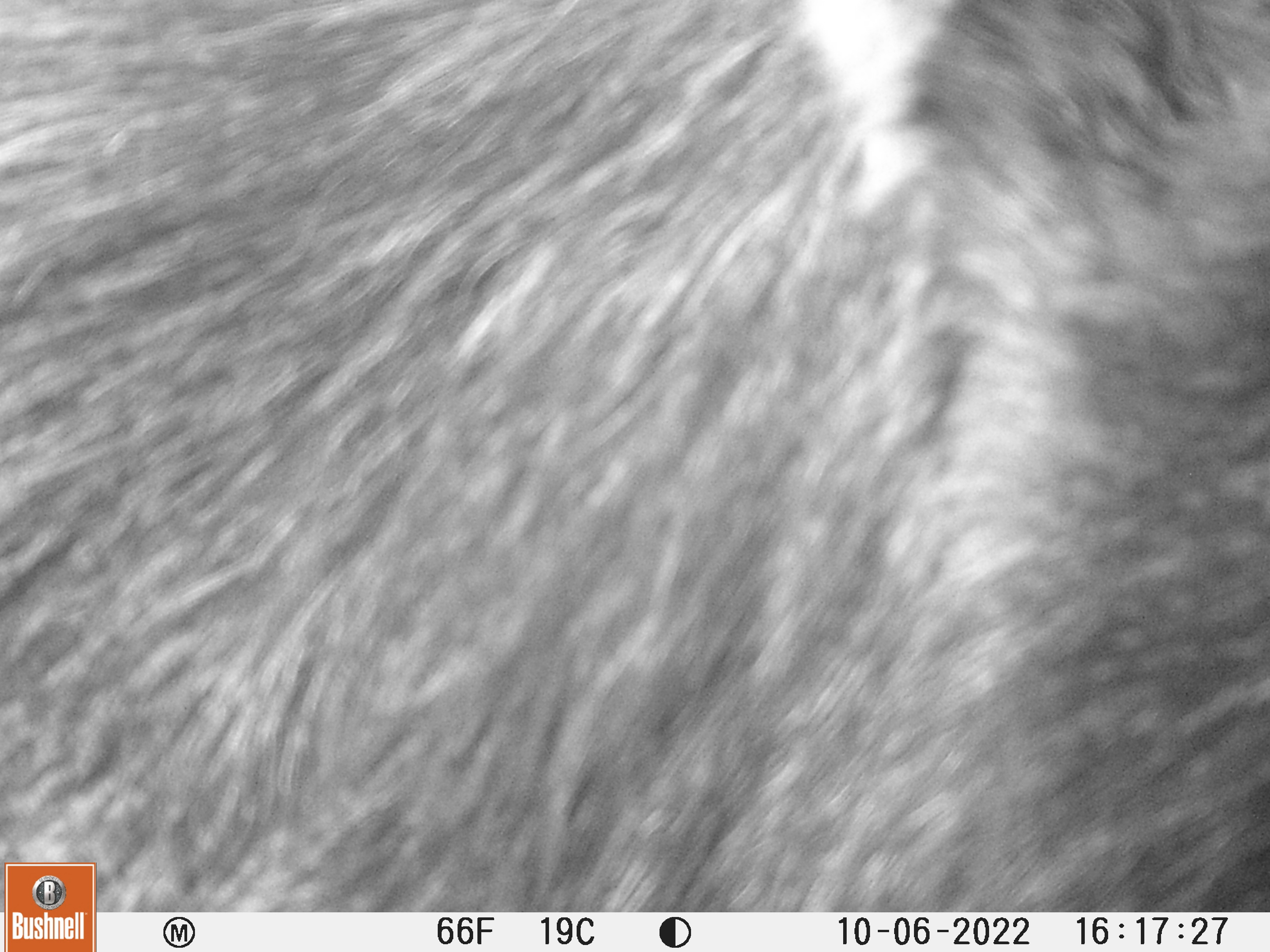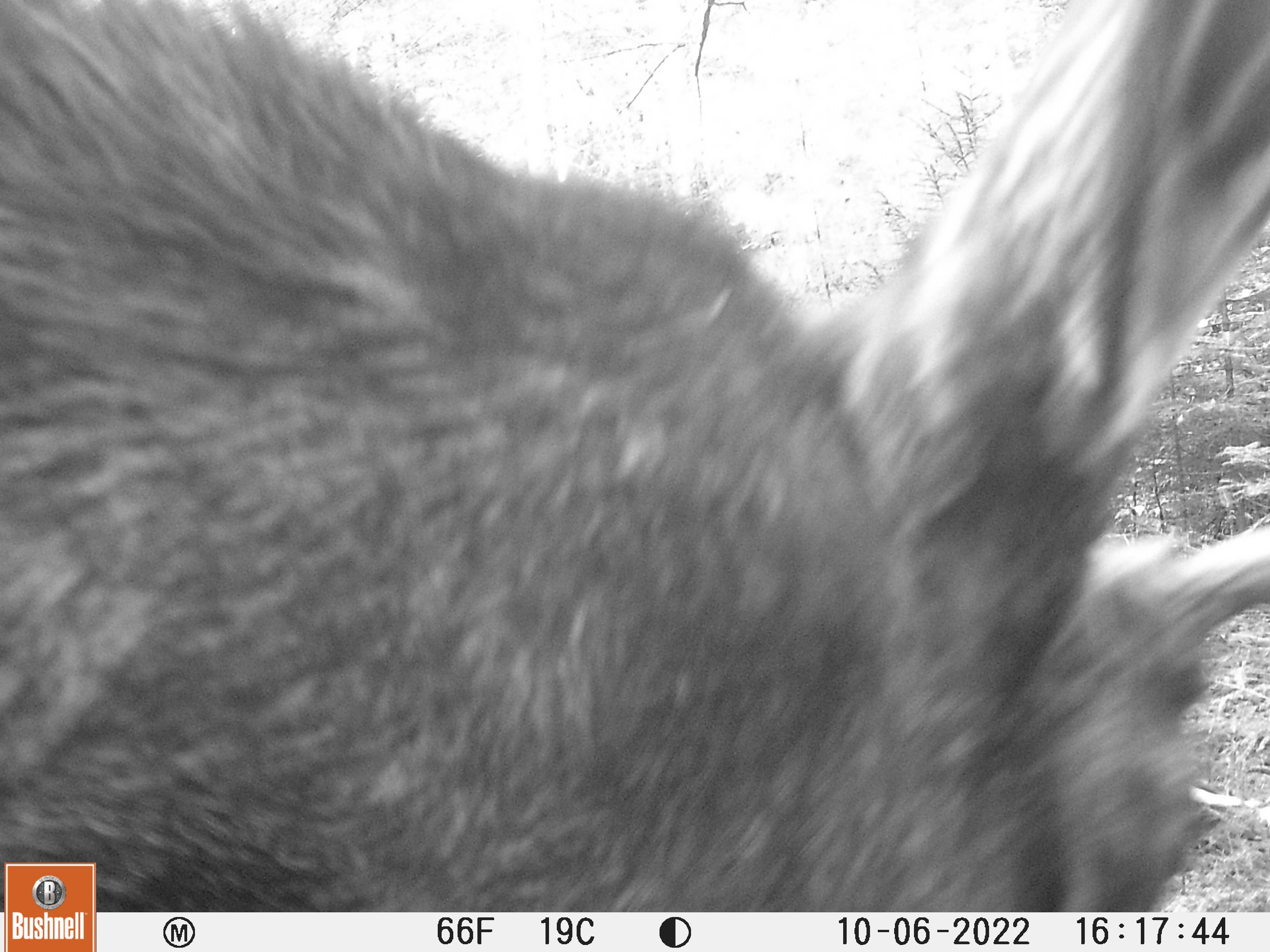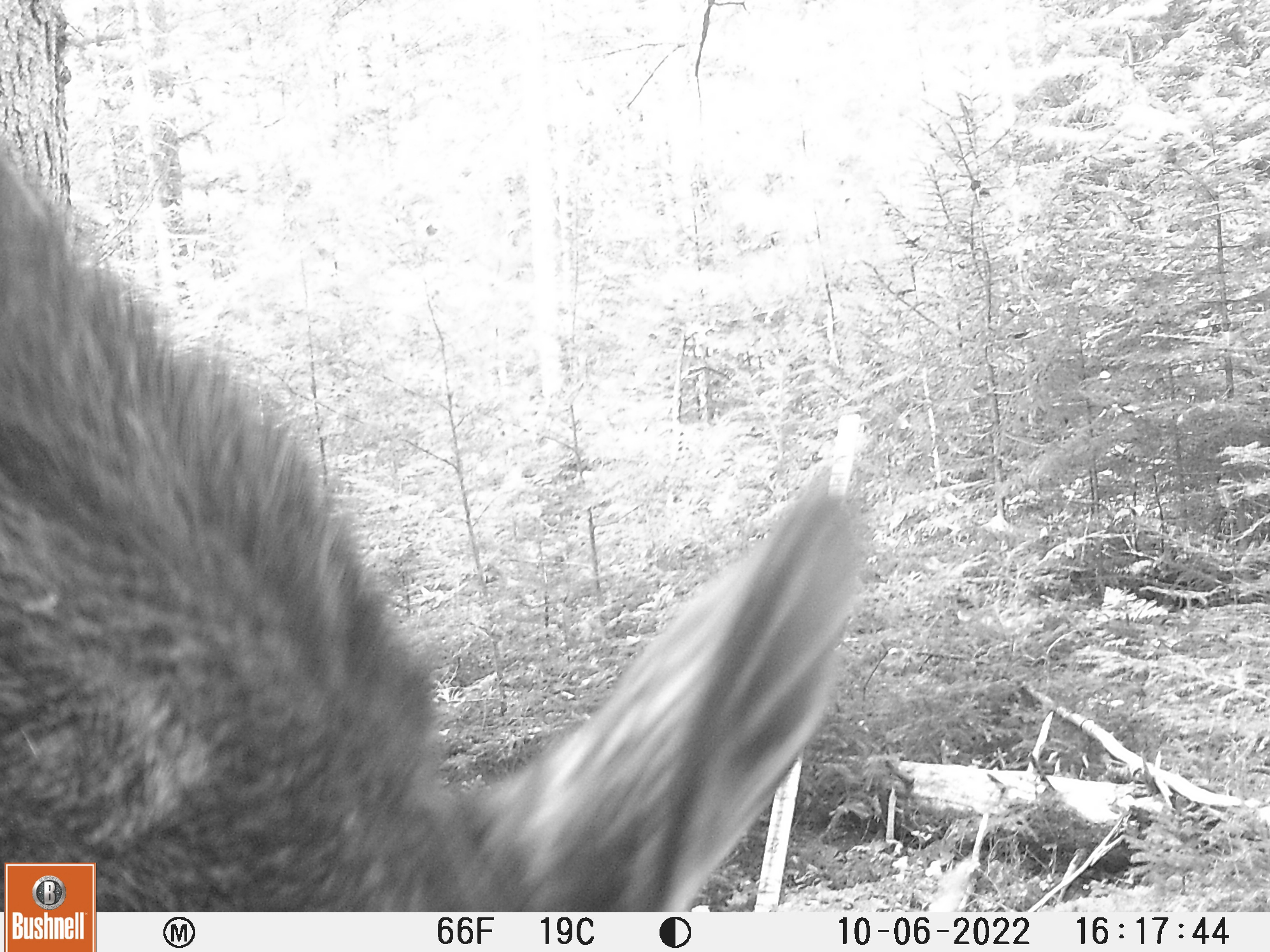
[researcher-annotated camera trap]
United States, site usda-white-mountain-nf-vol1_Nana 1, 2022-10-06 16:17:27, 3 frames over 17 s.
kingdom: Animalia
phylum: Chordata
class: Mammalia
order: Artiodactyla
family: Cervidae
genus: Alces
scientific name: Alces alces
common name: moose